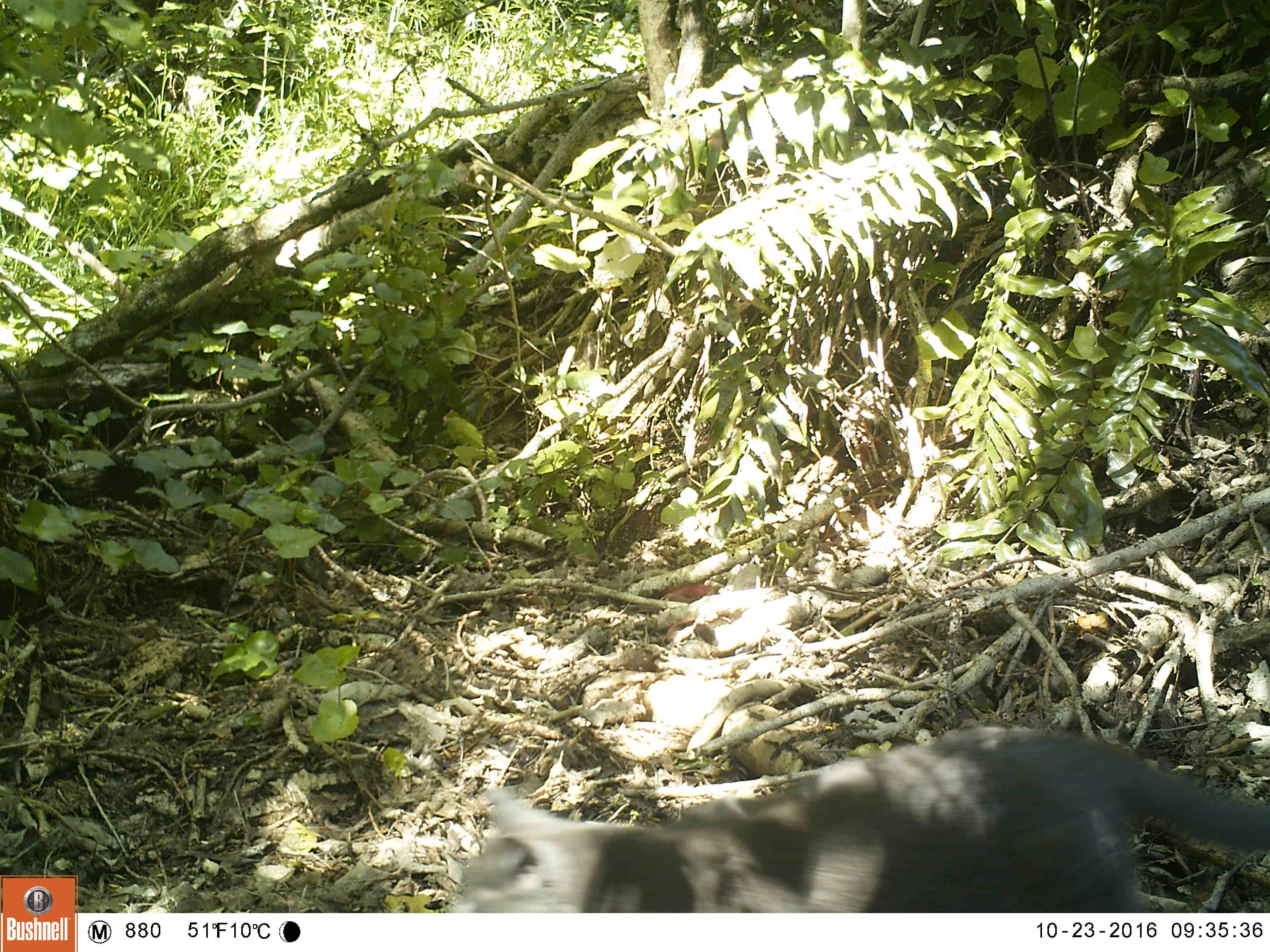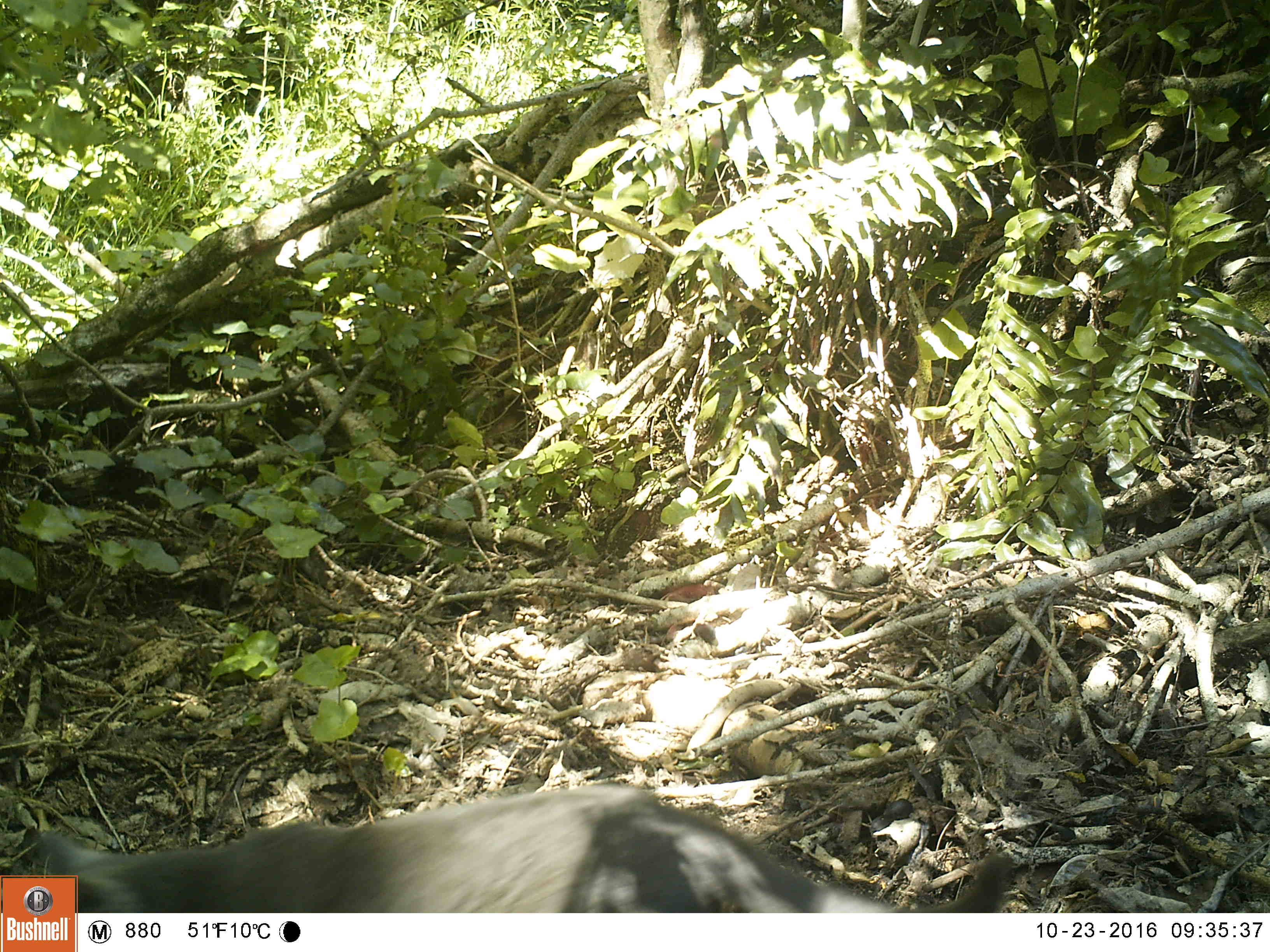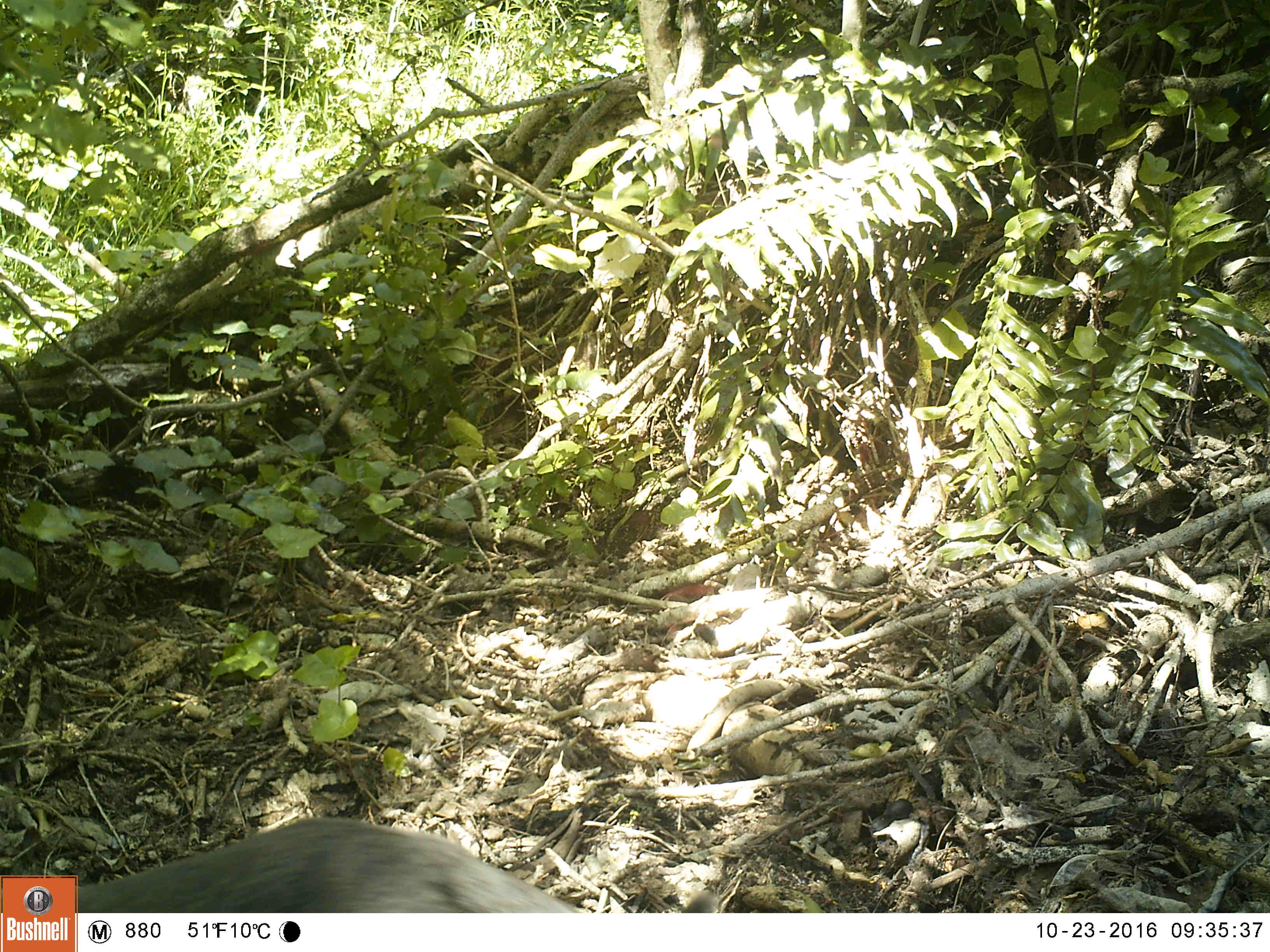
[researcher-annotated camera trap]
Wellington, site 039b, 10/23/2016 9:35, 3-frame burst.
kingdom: Animalia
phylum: Chordata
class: Mammalia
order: Carnivora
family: Felidae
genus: Felis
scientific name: Felis catus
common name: cat